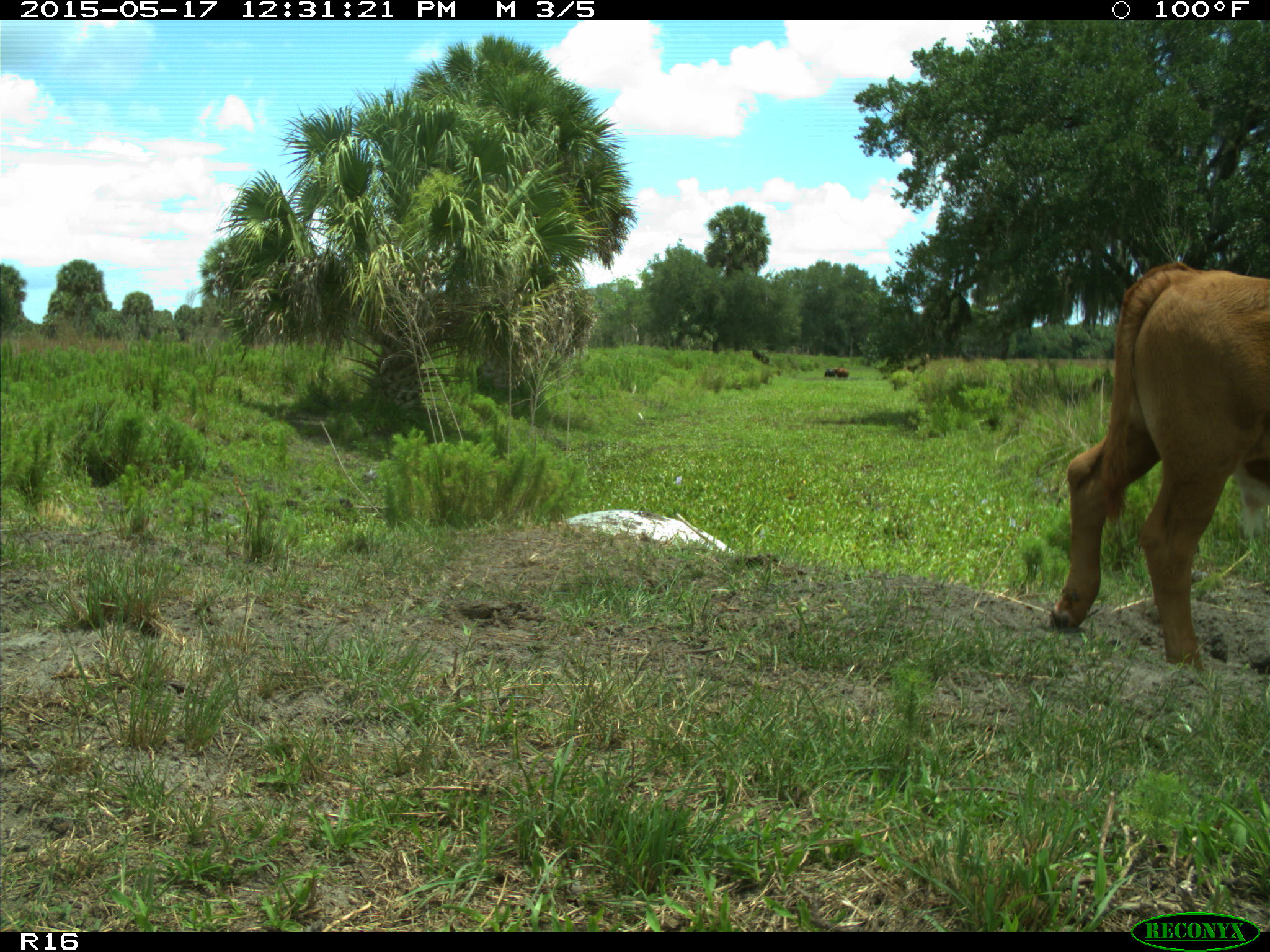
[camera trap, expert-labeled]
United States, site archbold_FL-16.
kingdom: Animalia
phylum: Chordata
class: Mammalia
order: Artiodactyla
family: Bovidae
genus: Bos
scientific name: Bos taurus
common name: domestic cow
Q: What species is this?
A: Bos taurus (domestic cow).